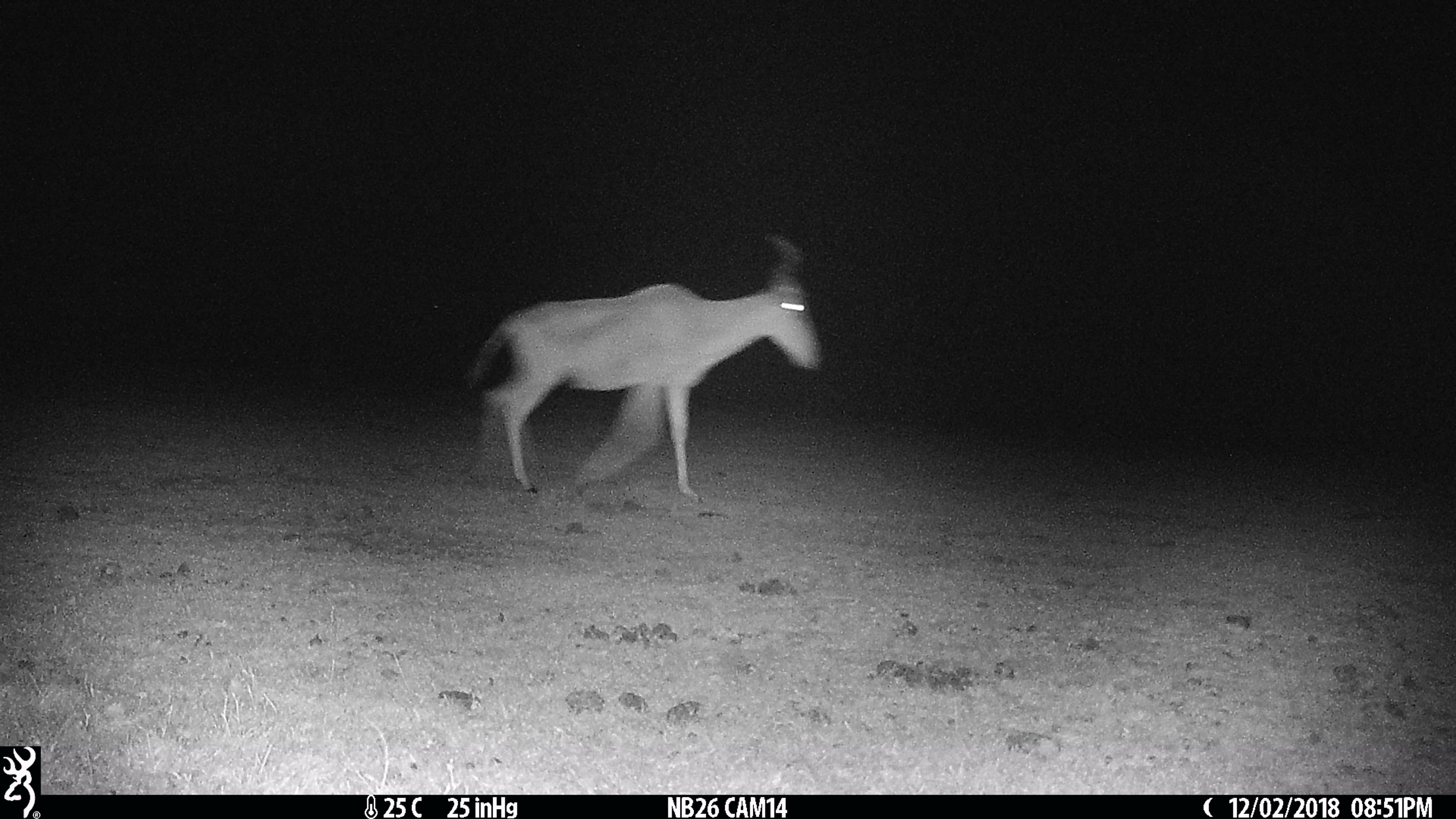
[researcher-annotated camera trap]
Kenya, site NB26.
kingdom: Animalia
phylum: Chordata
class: Mammalia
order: Artiodactyla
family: Bovidae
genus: Alcelaphus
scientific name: Alcelaphus buselaphus cokii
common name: coke's hartebeest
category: hartebeest cokes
Hartebeest cokes (coke's hartebeest) (Alcelaphus buselaphus cokii).